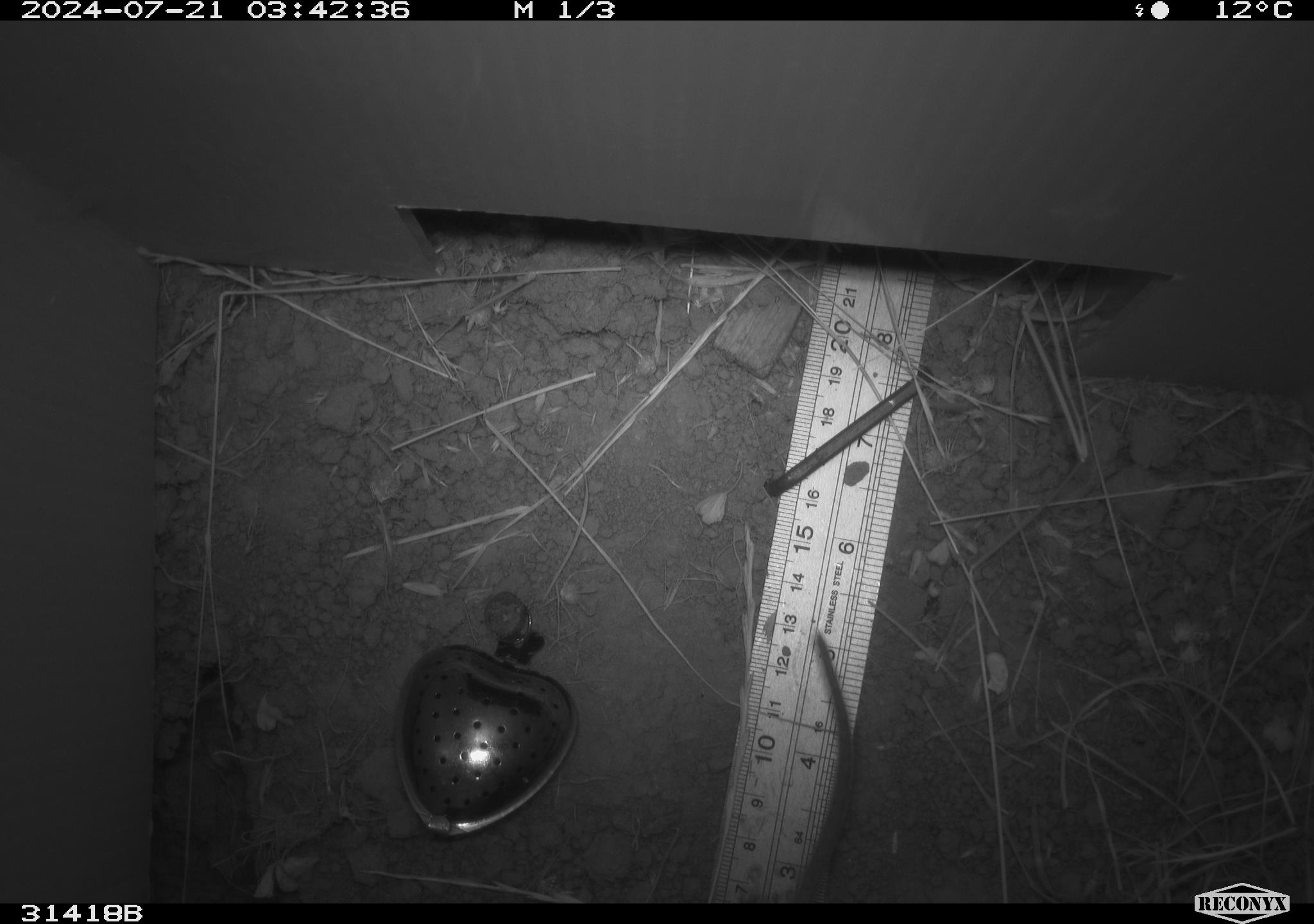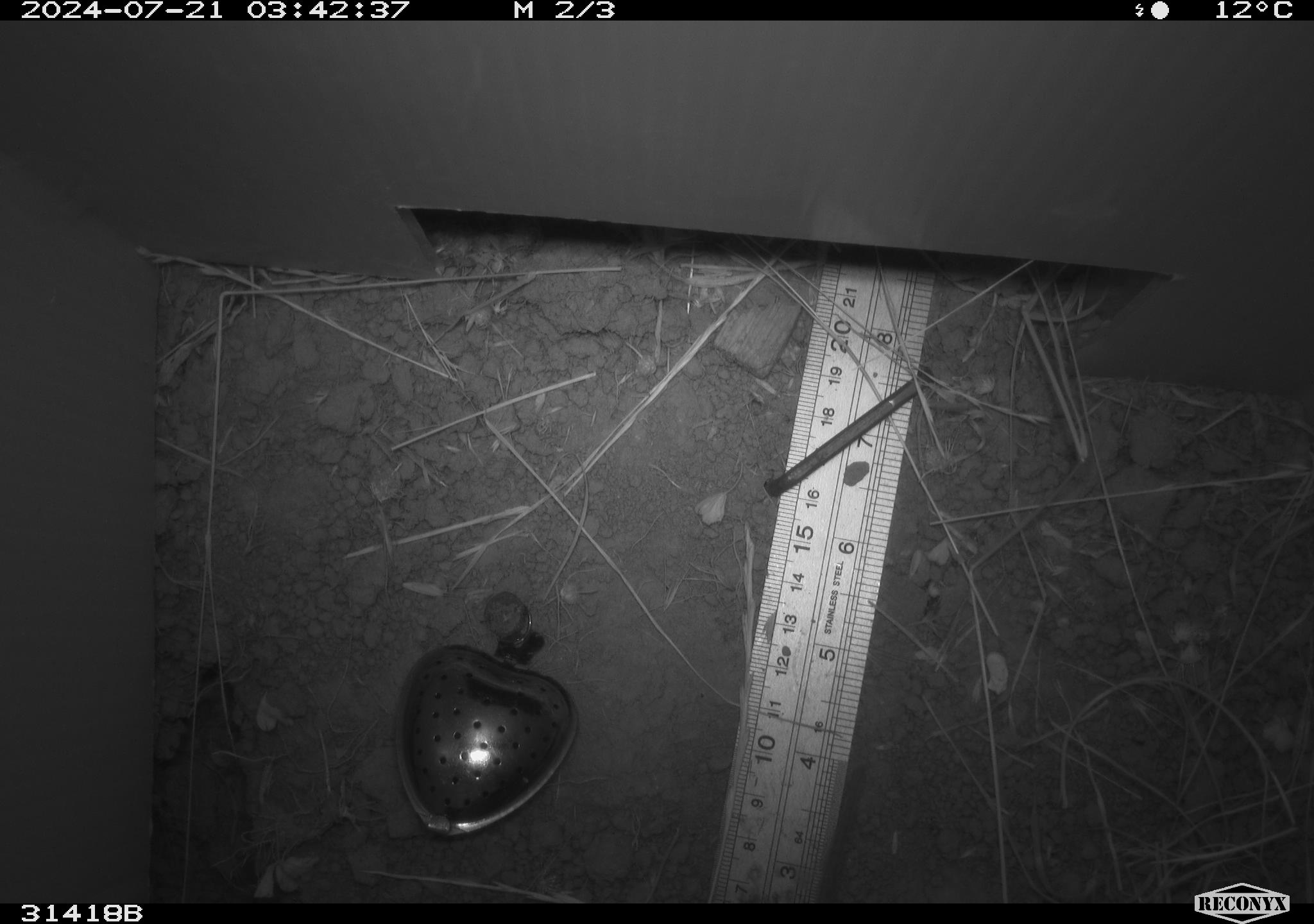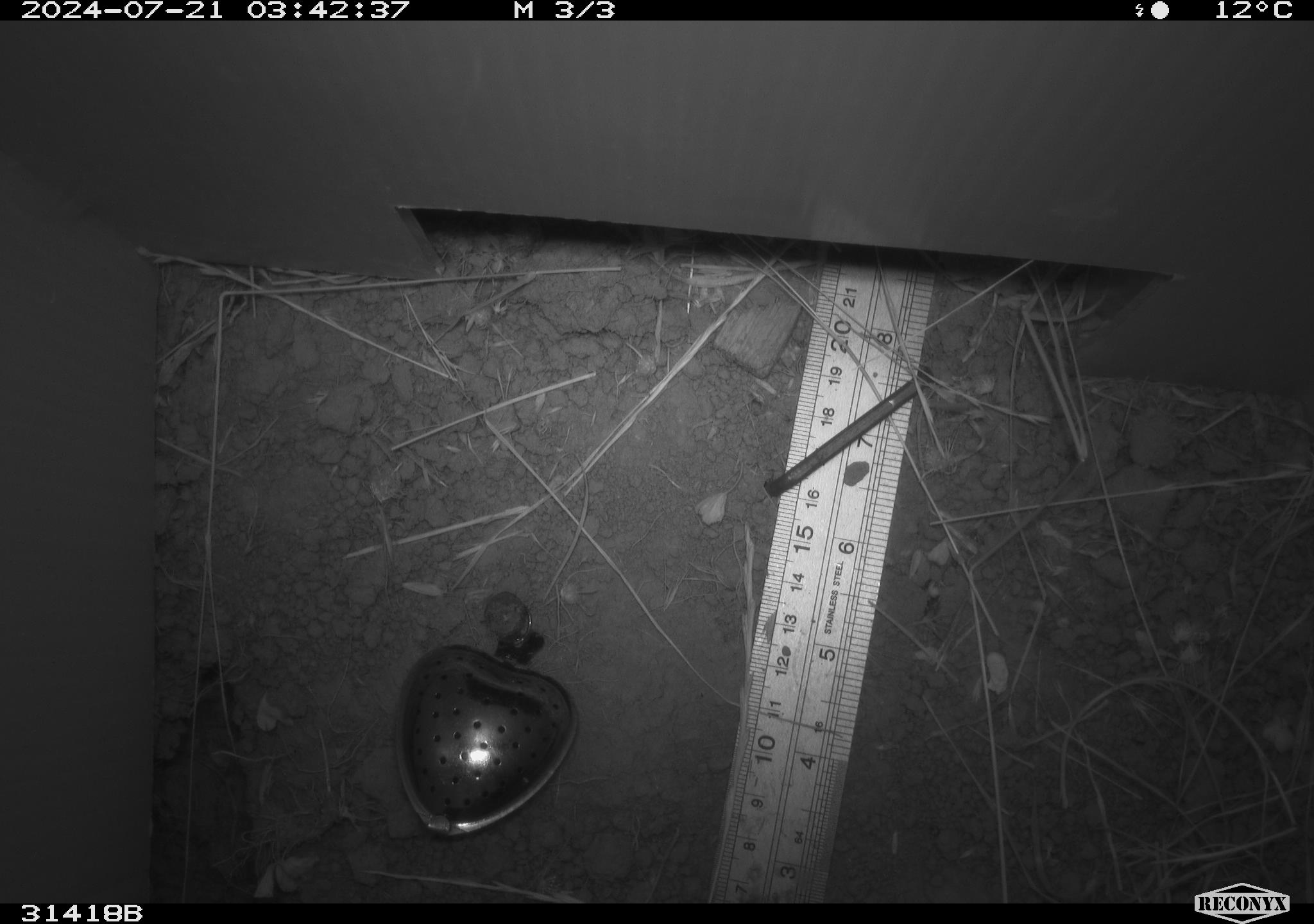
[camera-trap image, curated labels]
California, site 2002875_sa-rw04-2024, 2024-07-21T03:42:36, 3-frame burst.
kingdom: Animalia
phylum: Chordata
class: Mammalia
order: Rodentia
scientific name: Rodentia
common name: rodent